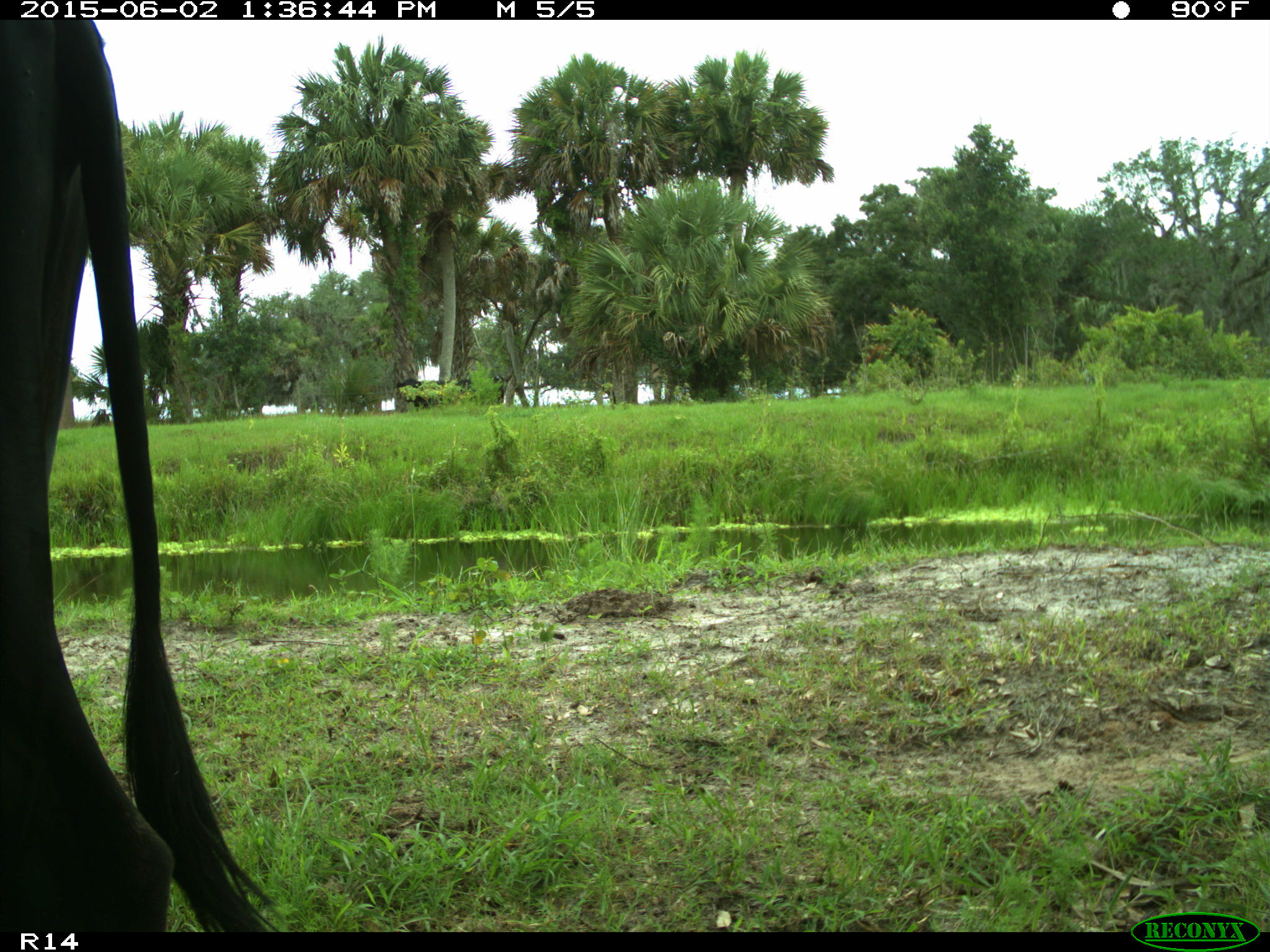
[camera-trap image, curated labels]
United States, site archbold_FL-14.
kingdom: Animalia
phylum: Chordata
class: Mammalia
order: Artiodactyla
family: Bovidae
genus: Bos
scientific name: Bos taurus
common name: domestic cow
Bos taurus (domestic cow).